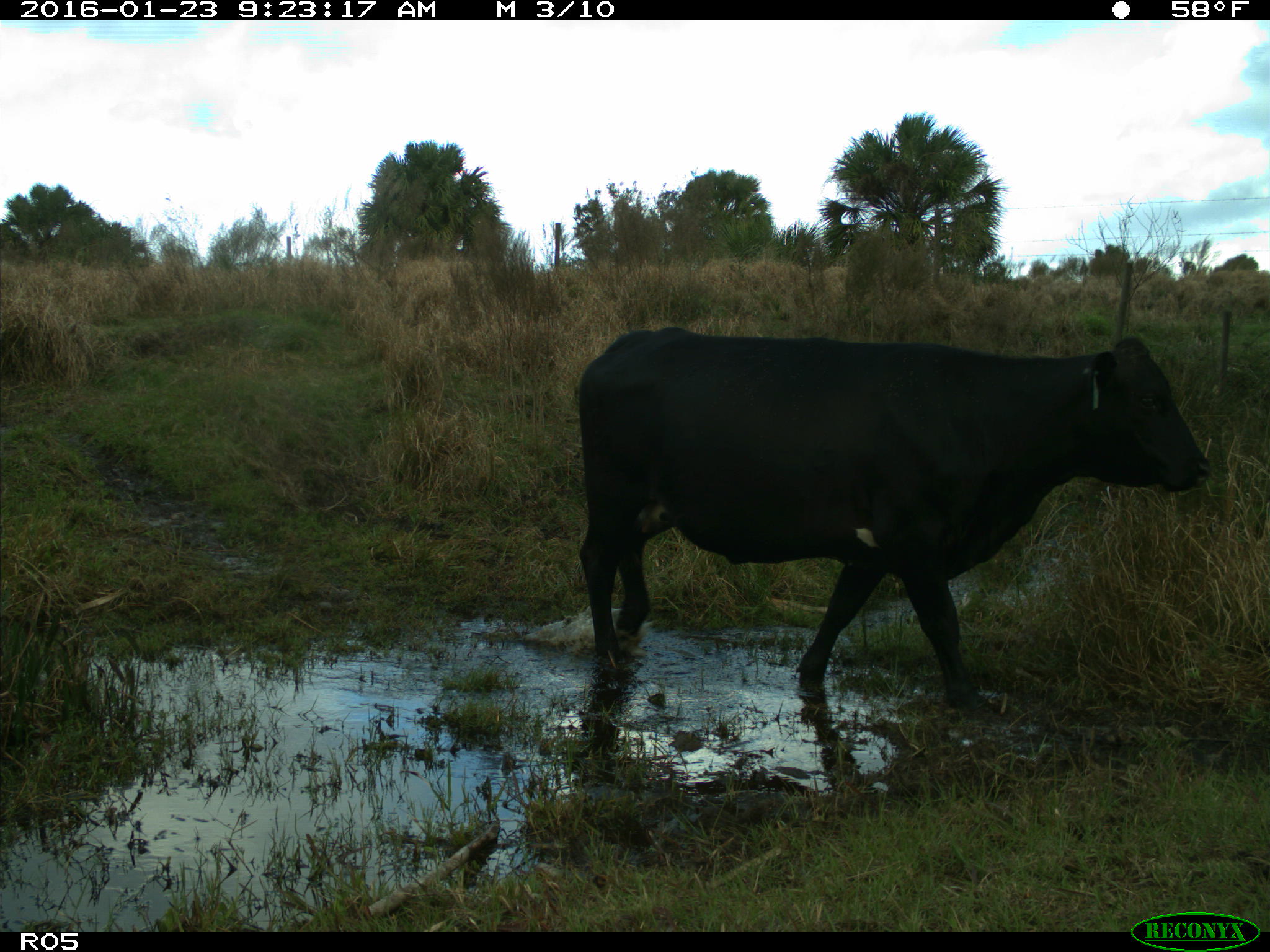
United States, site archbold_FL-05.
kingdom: Animalia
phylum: Chordata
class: Mammalia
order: Artiodactyla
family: Bovidae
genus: Bos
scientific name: Bos taurus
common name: domestic cow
Bos taurus (domestic cow).